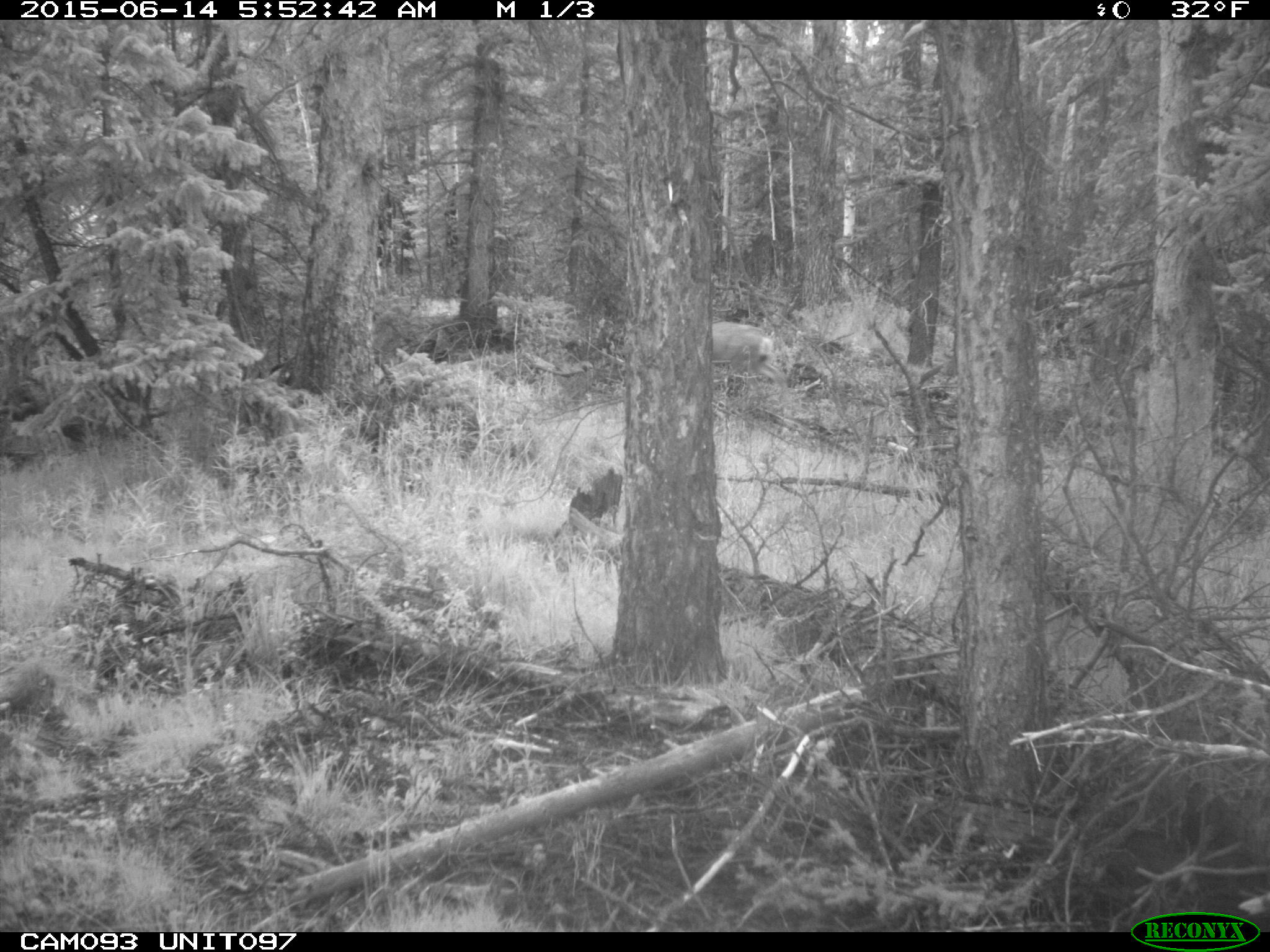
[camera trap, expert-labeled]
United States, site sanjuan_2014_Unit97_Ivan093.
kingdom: Animalia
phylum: Chordata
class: Mammalia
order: Artiodactyla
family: Cervidae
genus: Odocoileus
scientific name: Odocoileus hemionus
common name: mule deer